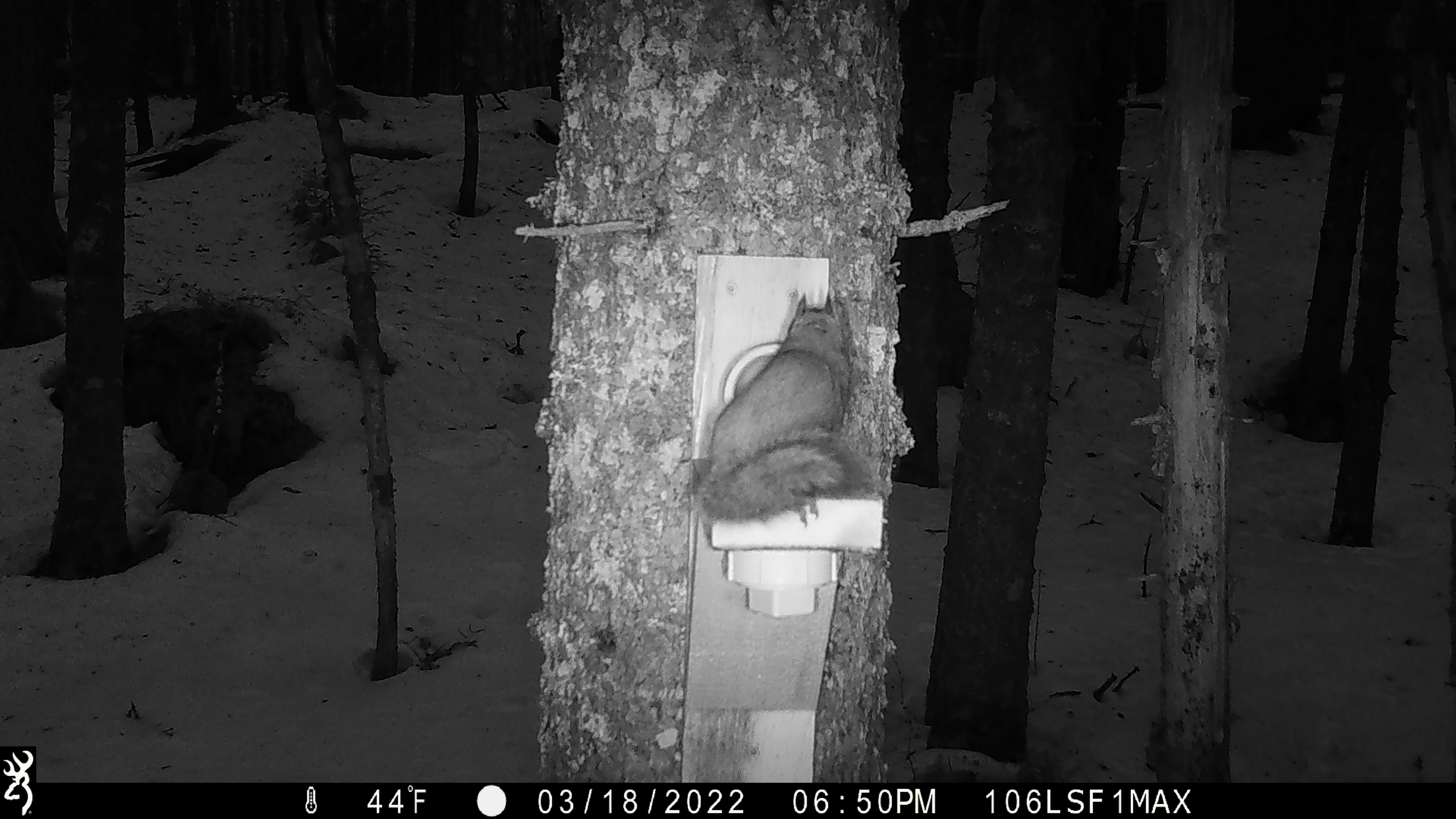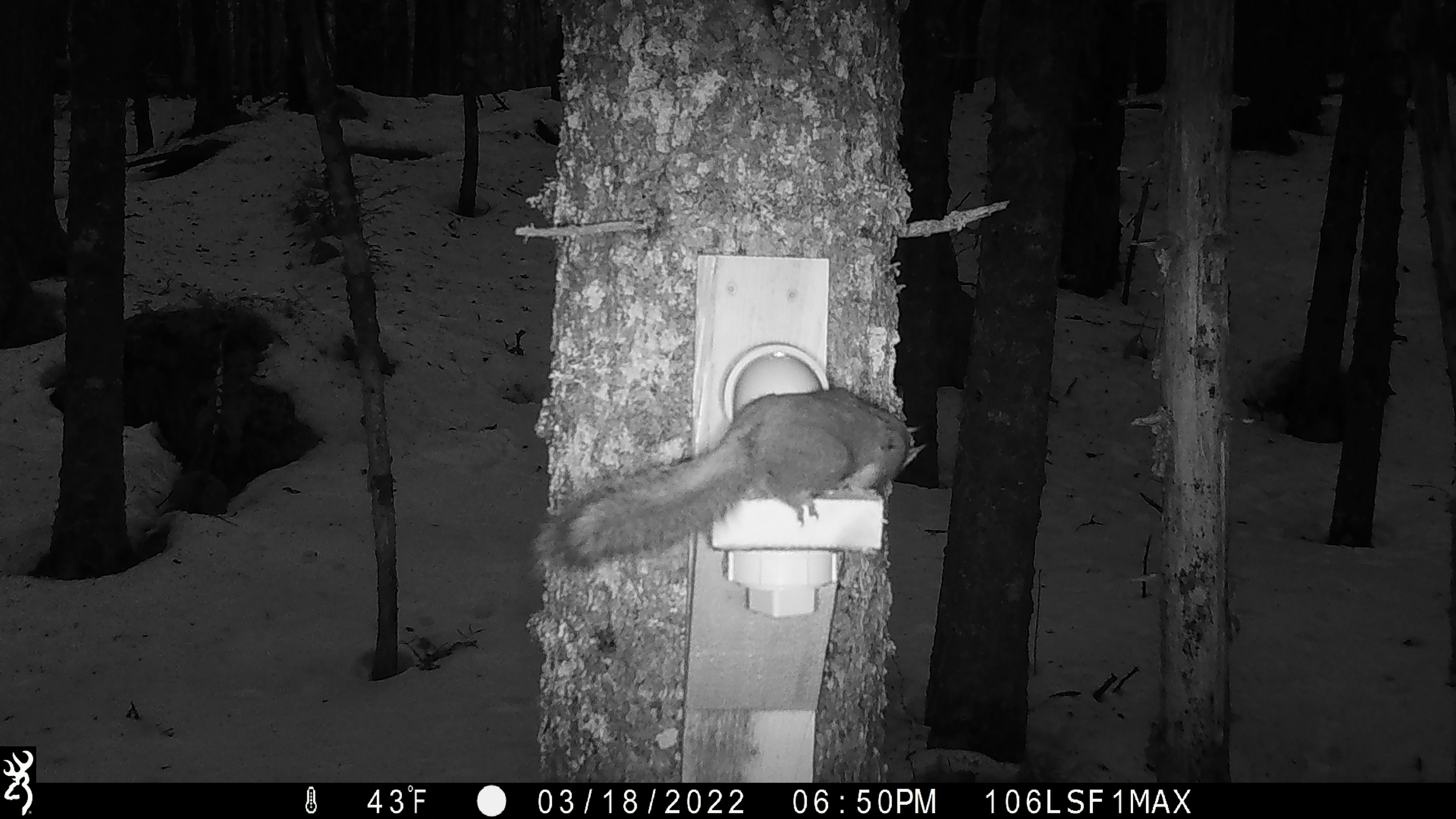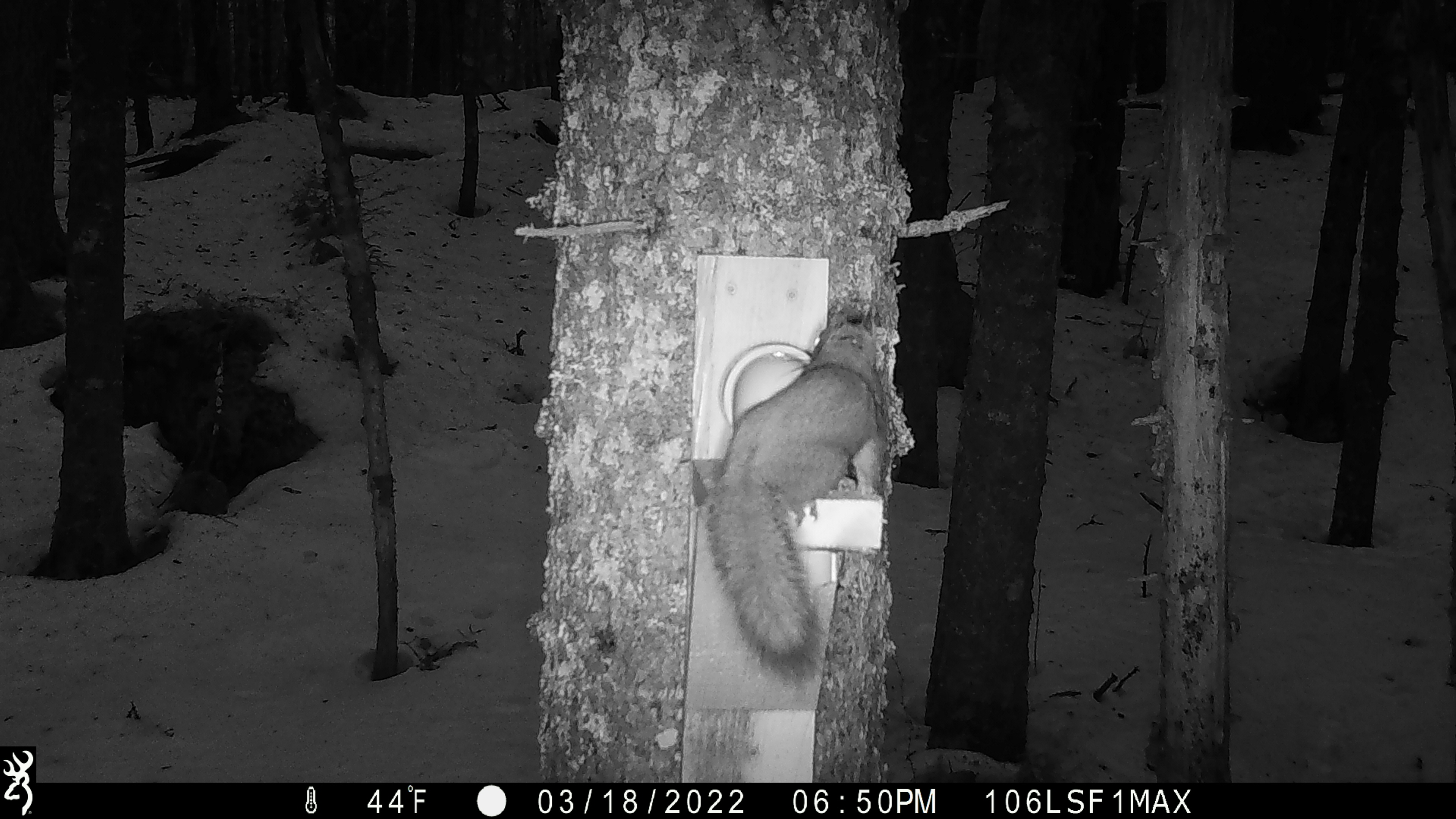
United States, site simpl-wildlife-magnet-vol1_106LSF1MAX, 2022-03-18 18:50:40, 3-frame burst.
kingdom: Animalia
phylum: Chordata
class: Mammalia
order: Rodentia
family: Sciuridae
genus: Tamiasciurus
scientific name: Tamiasciurus hudsonicus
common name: red squirrel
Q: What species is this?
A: Red squirrel (Tamiasciurus hudsonicus).